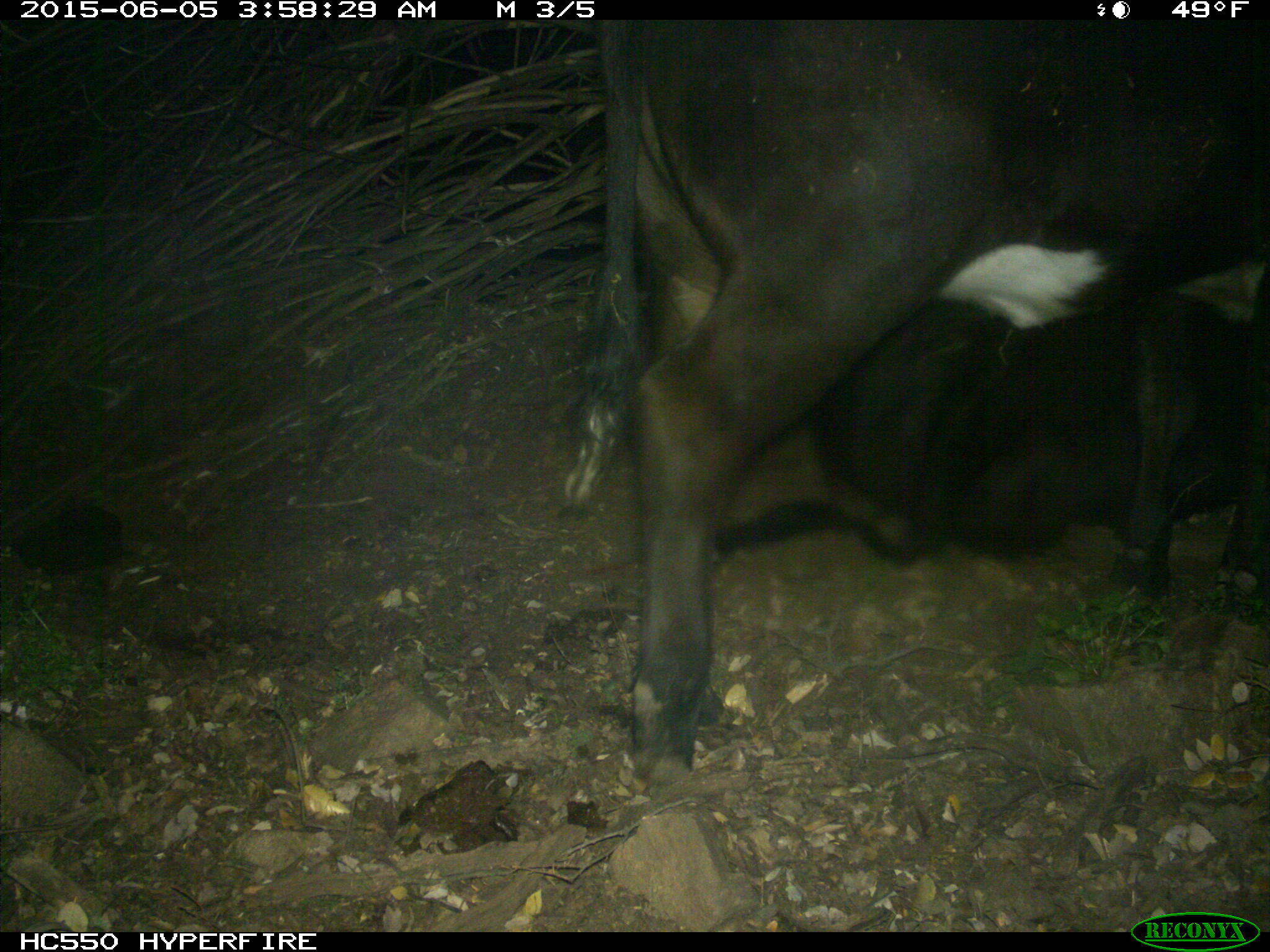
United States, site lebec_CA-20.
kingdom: Animalia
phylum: Chordata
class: Mammalia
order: Artiodactyla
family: Bovidae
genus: Bos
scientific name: Bos taurus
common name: domestic cow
Bos taurus (domestic cow).